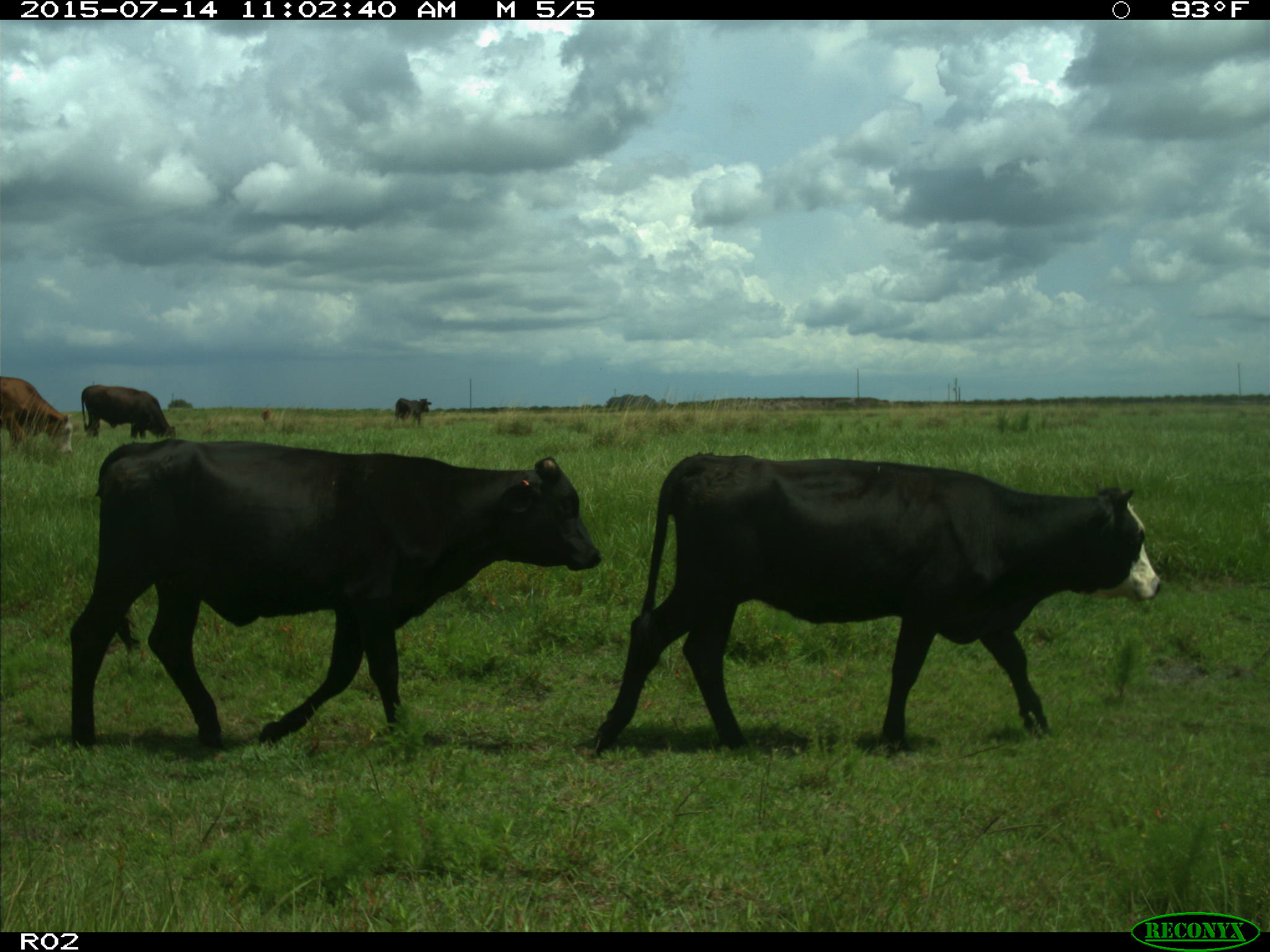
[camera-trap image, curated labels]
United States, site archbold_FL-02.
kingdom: Animalia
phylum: Chordata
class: Mammalia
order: Artiodactyla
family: Bovidae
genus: Bos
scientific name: Bos taurus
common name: domestic cow